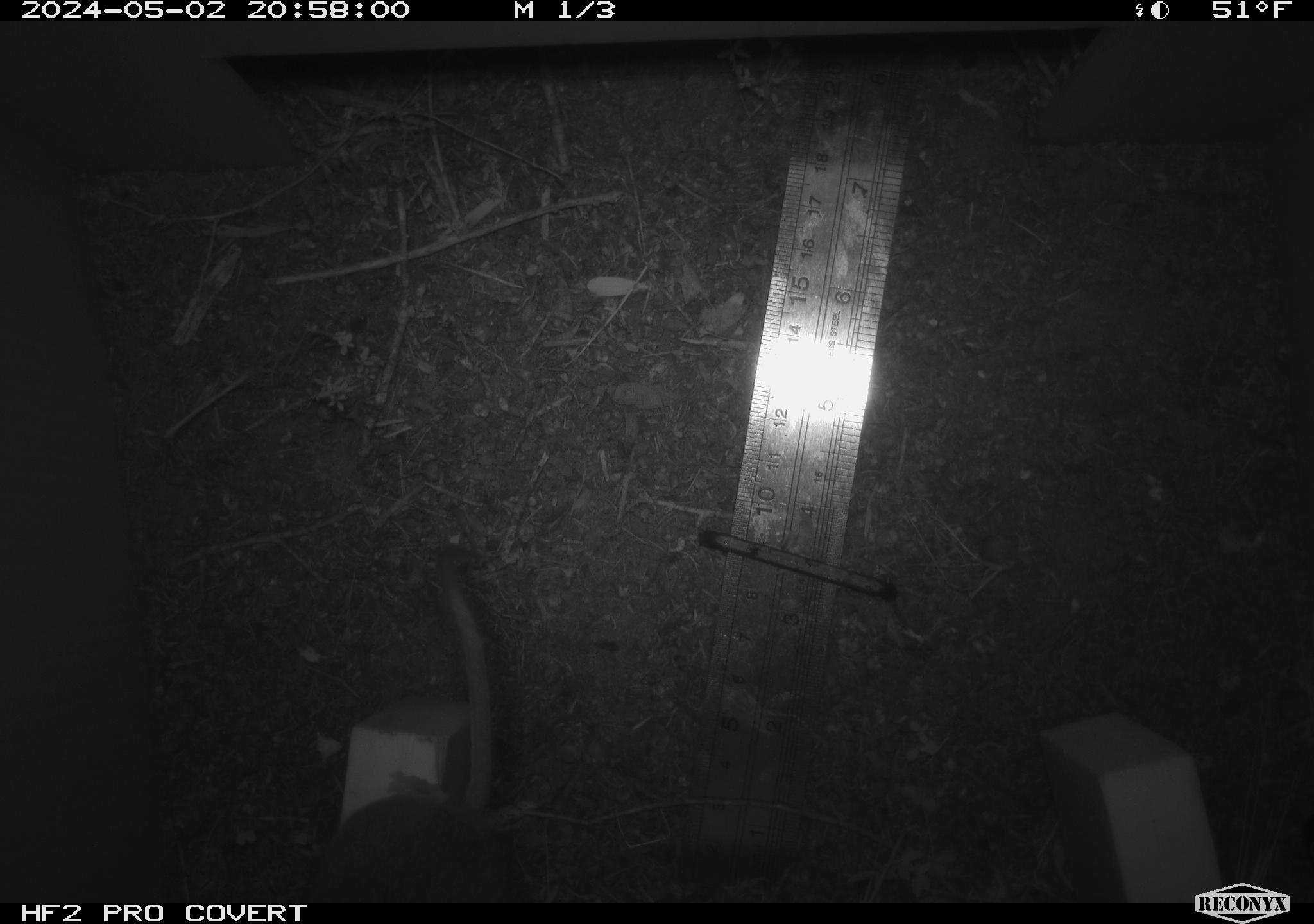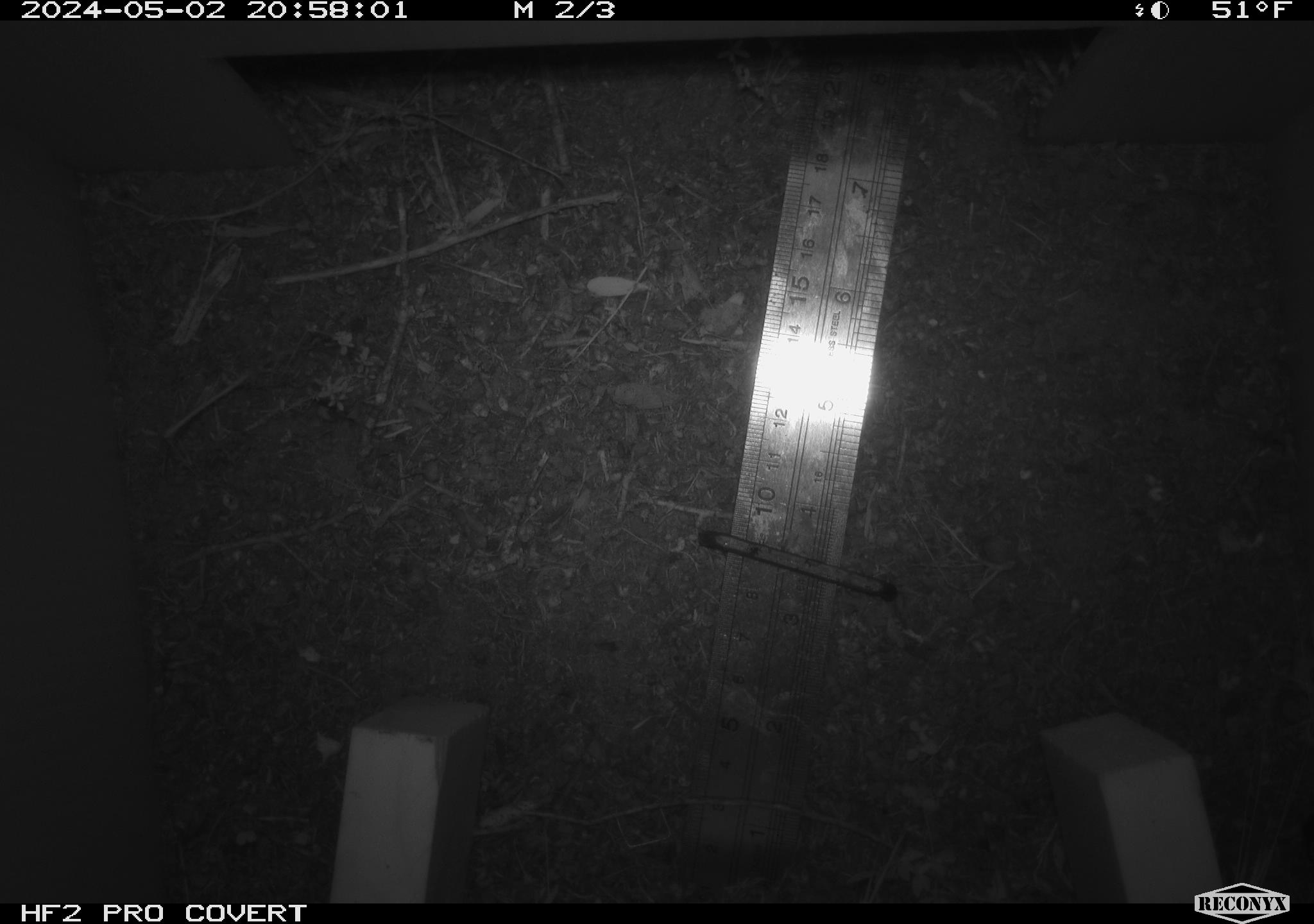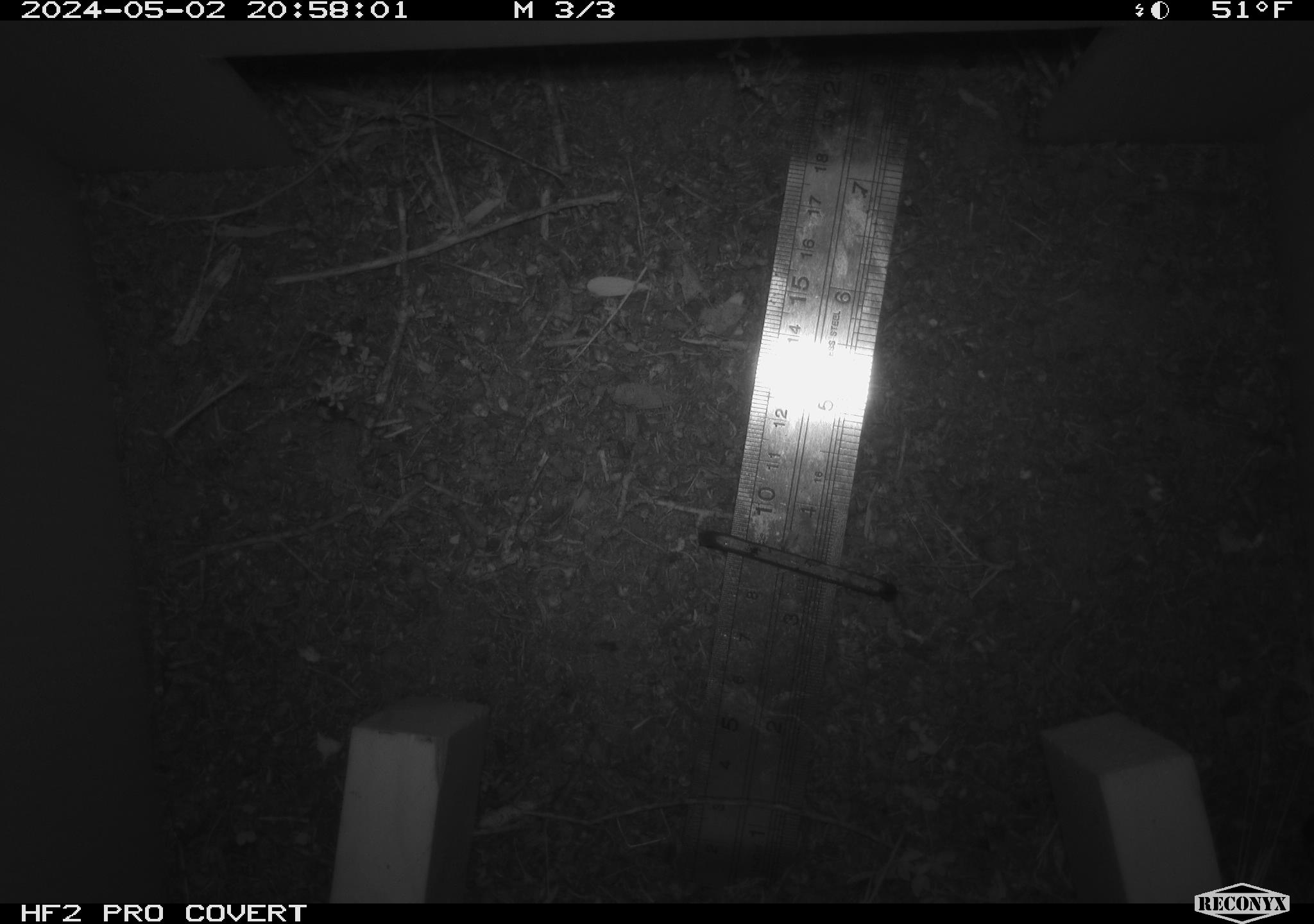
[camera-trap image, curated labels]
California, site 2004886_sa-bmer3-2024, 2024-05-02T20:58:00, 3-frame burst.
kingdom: Animalia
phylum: Chordata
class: Mammalia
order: Rodentia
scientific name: Rodentia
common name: mouse species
Mouse species (Rodentia).